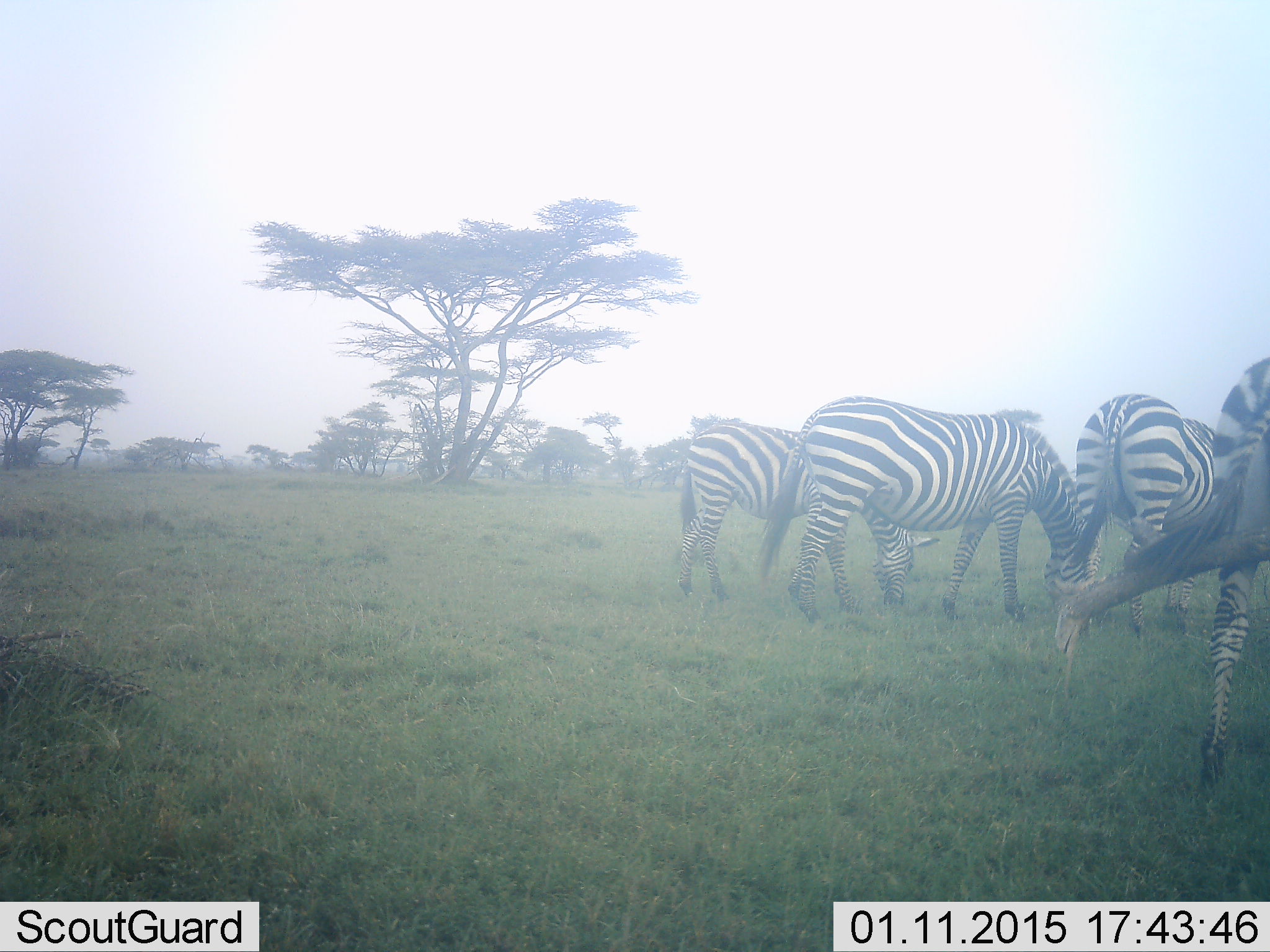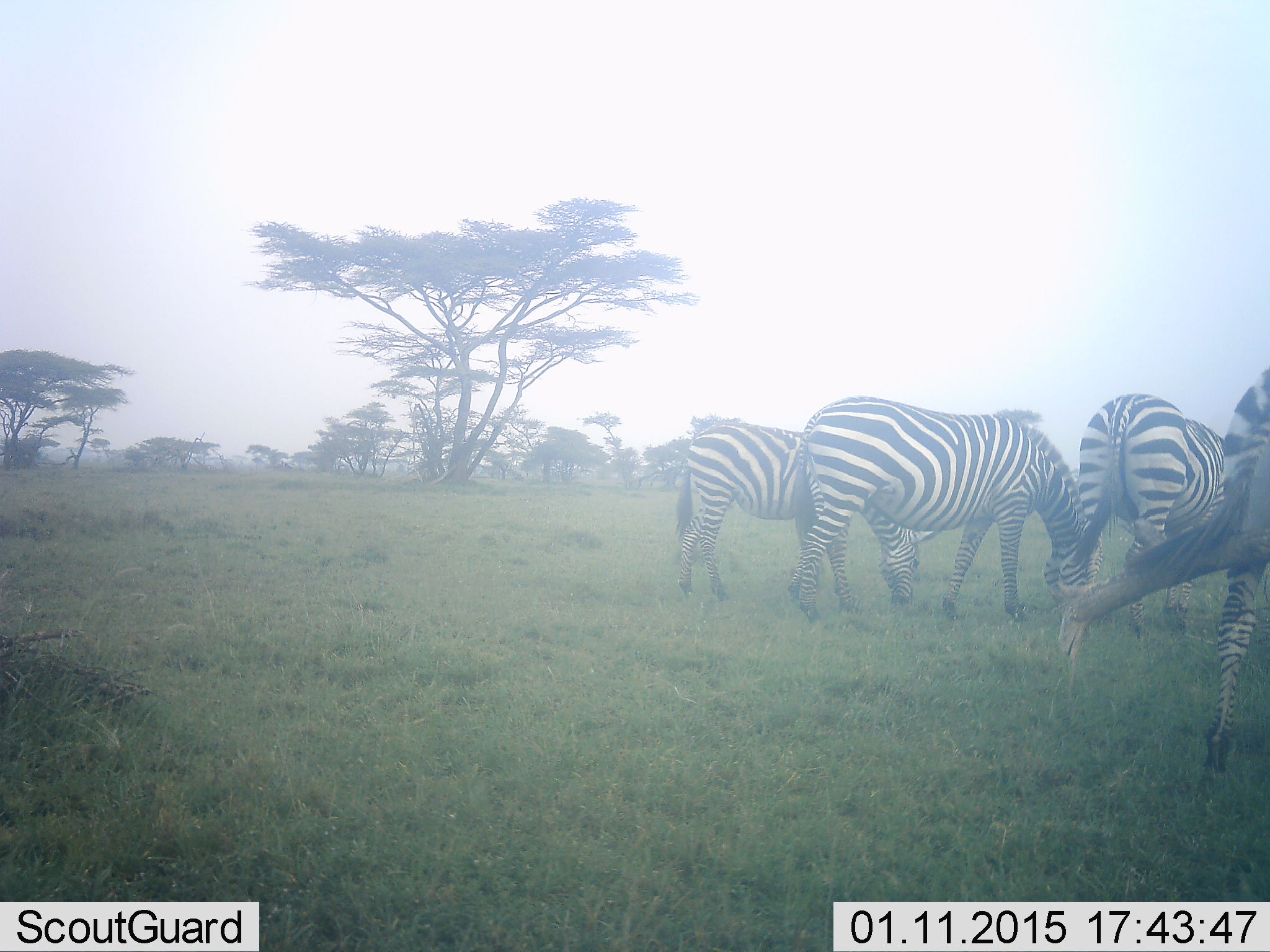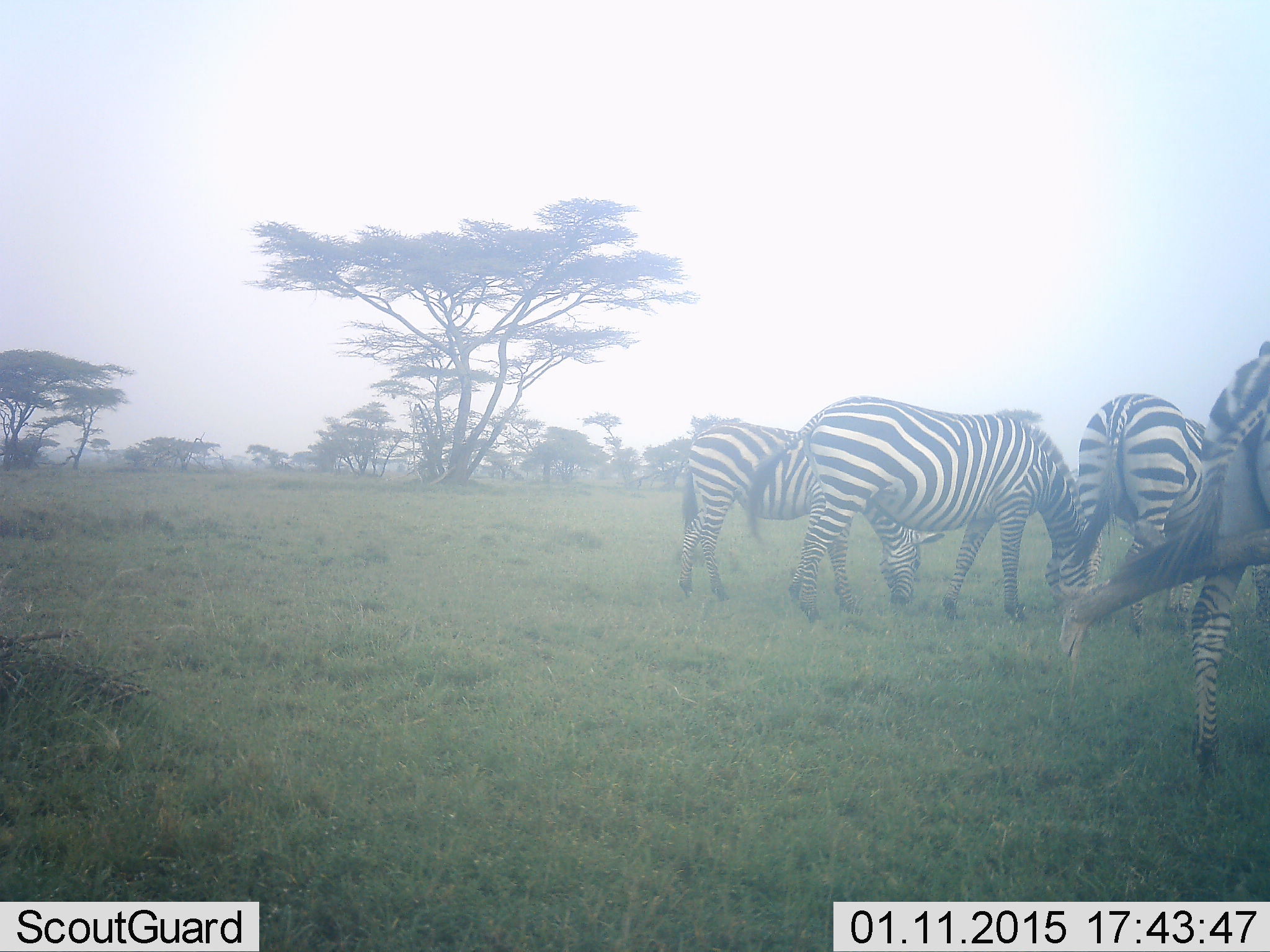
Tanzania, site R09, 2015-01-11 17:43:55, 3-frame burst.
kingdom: Animalia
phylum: Chordata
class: Mammalia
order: Perissodactyla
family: Equidae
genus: Equus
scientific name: Equus quagga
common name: plains zebra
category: zebra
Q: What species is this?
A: Zebra (plains zebra) (Equus quagga).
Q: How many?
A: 4.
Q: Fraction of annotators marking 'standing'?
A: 10%.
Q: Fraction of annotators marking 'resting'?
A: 0%.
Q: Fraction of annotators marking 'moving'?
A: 0%.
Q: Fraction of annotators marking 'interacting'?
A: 10%.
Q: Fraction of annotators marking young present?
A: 0%.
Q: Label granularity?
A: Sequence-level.